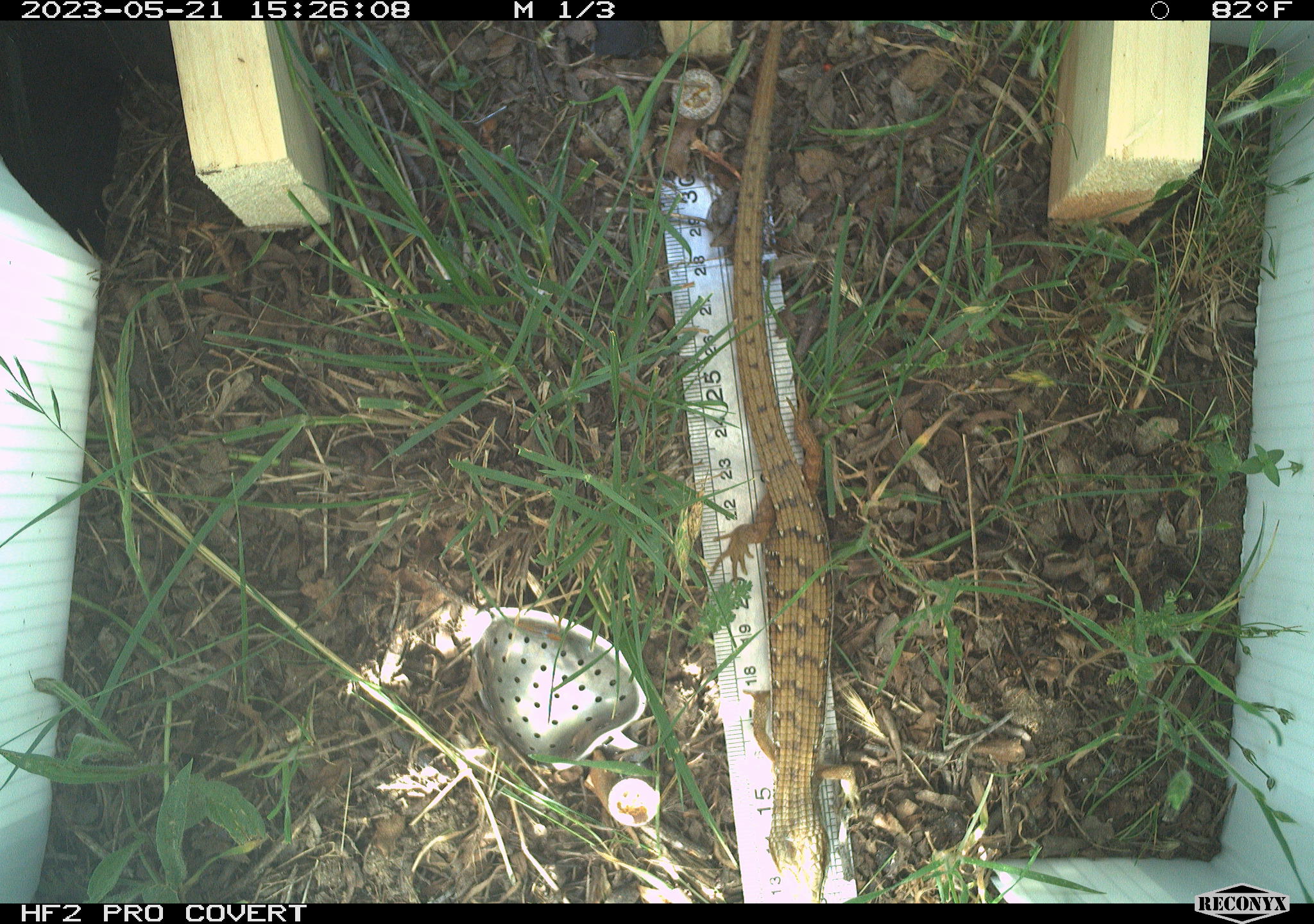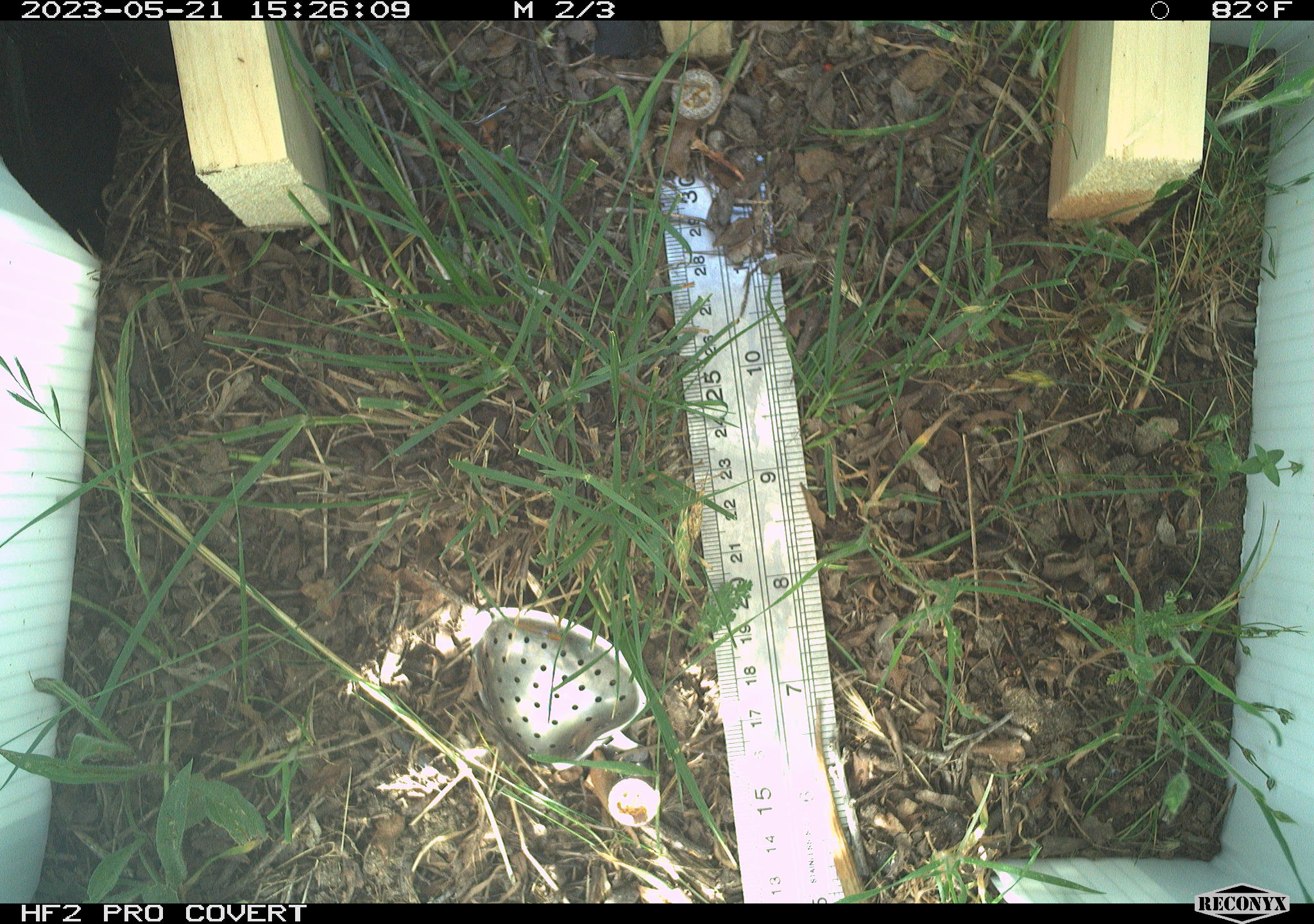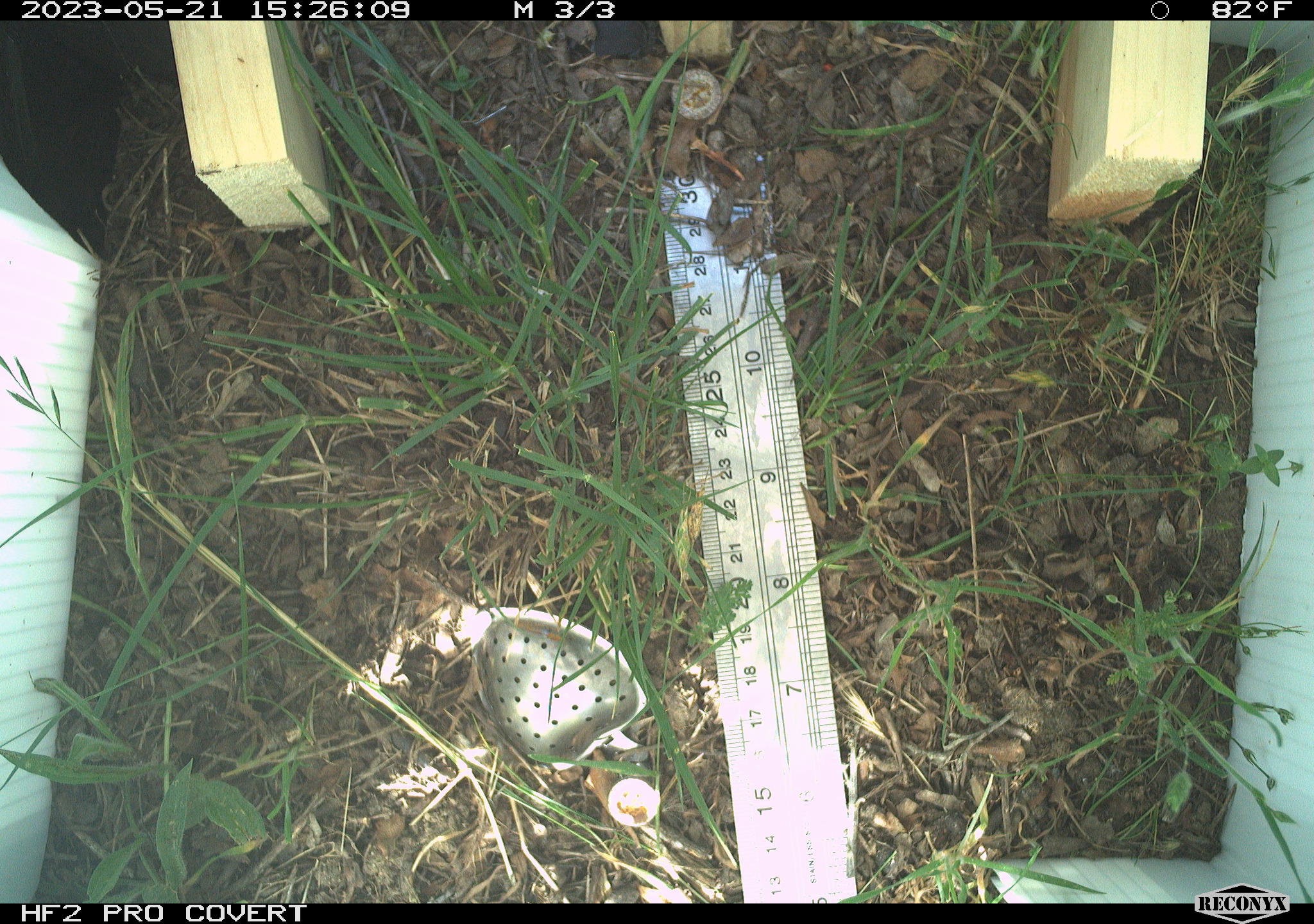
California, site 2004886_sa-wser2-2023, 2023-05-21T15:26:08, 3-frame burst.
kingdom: Animalia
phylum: Chordata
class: Reptilia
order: Squamata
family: Anguidae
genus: Elgaria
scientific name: Elgaria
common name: alligator lizards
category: elgaria species